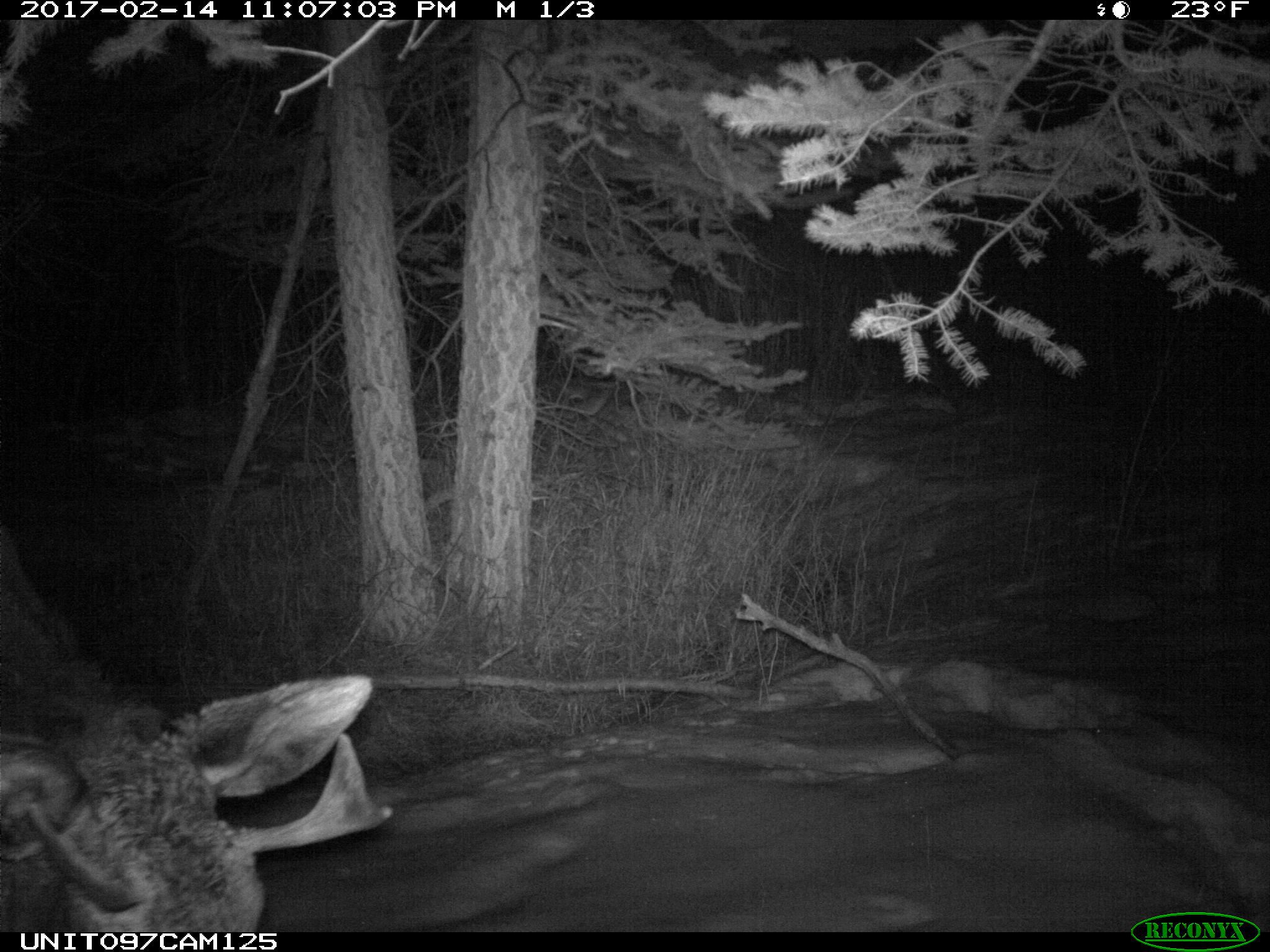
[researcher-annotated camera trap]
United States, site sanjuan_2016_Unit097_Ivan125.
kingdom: Animalia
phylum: Chordata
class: Mammalia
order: Artiodactyla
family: Cervidae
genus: Alces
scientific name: Alces alces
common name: moose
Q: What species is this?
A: Alces alces (moose).